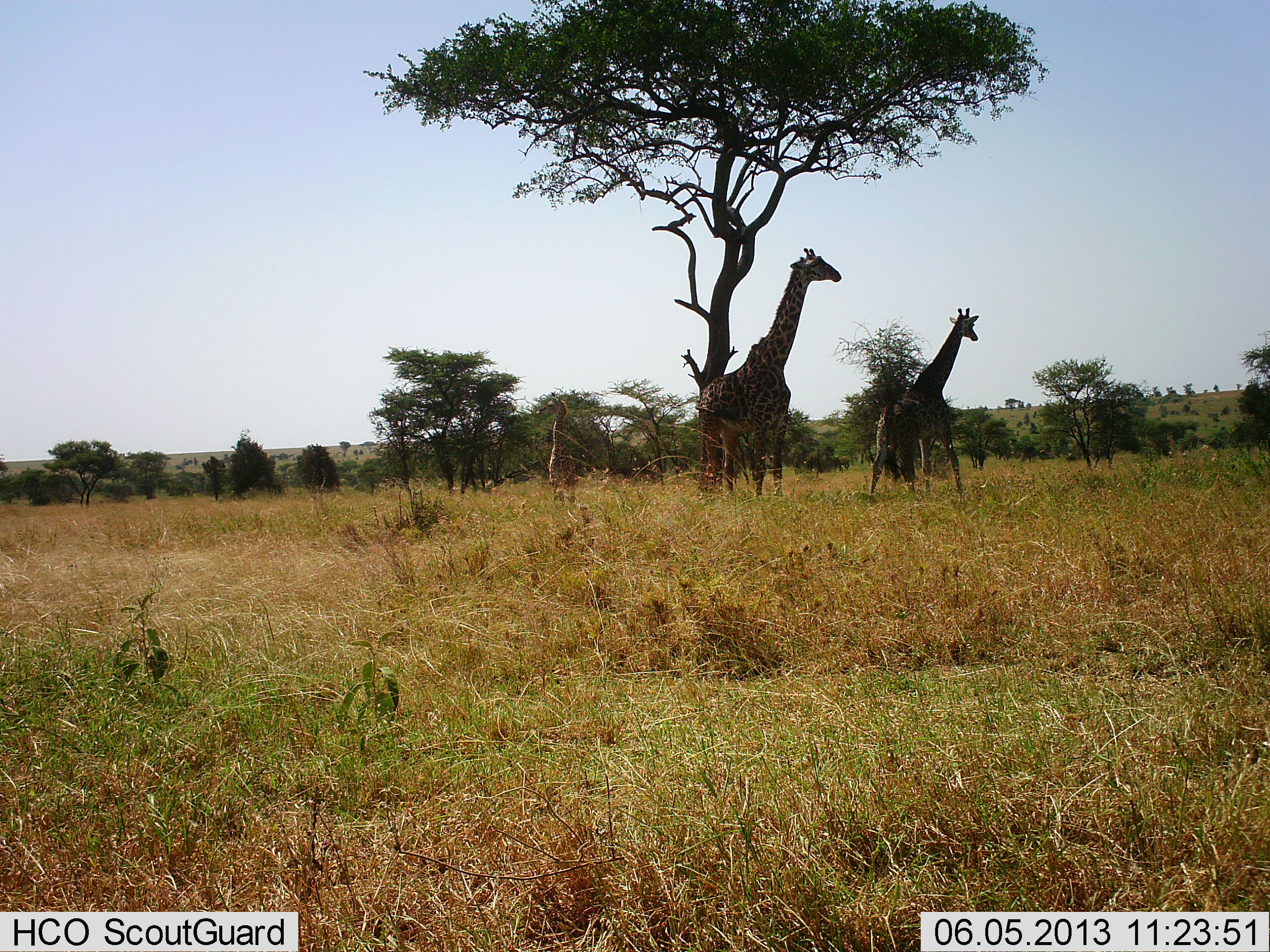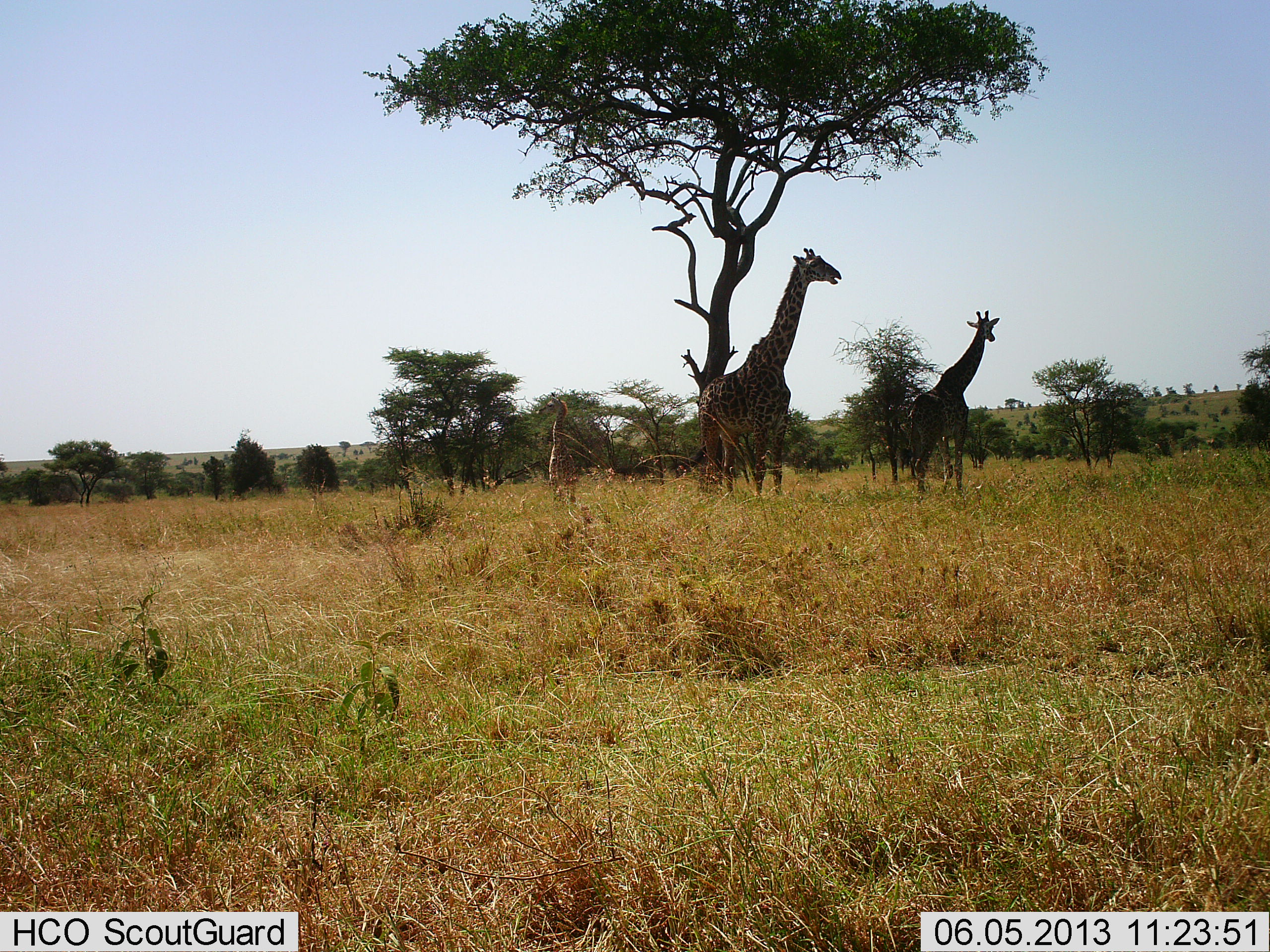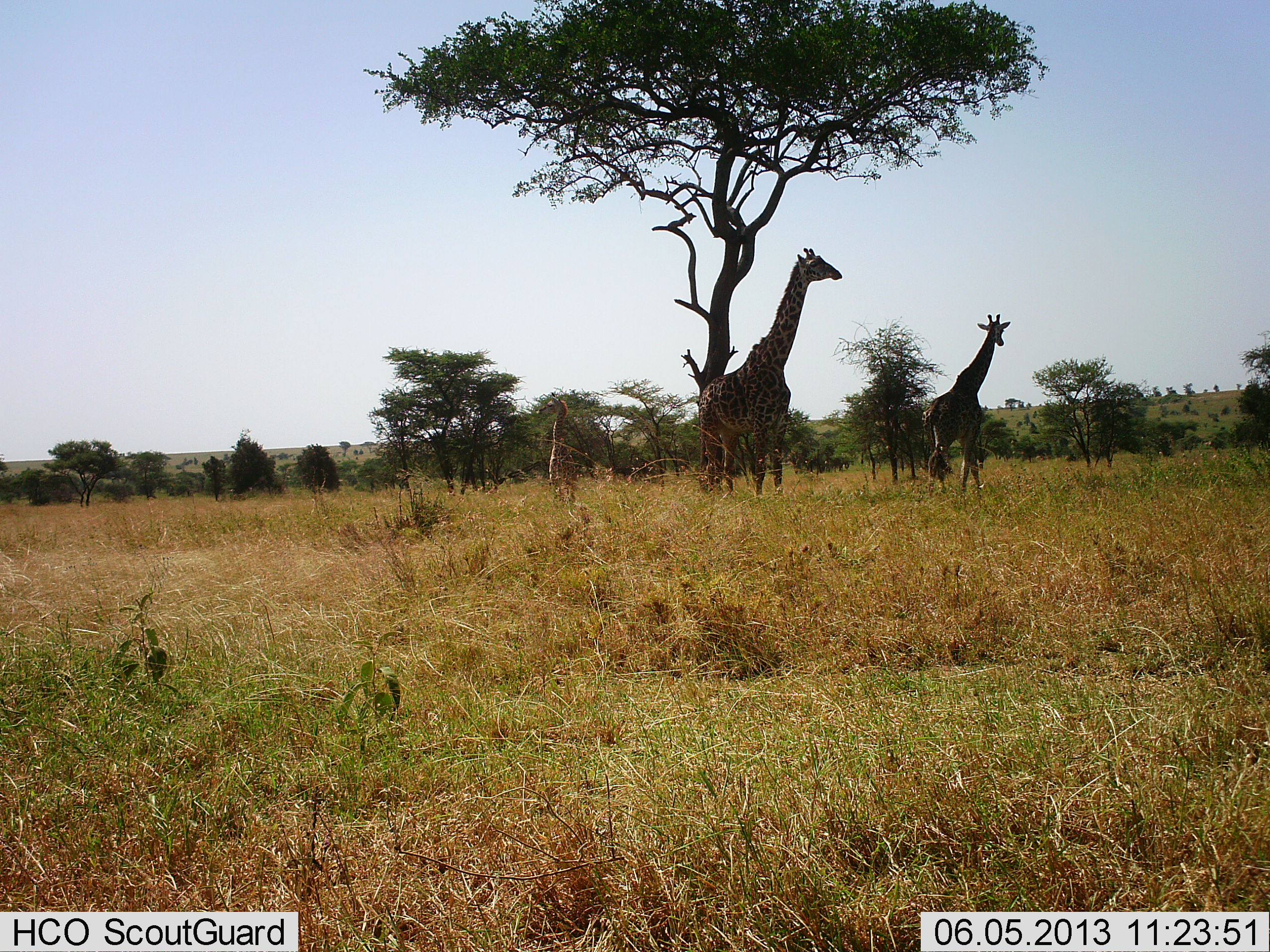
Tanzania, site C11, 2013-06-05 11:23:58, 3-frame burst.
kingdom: Animalia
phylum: Chordata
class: Mammalia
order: Artiodactyla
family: Giraffidae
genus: Giraffa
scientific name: Giraffa camelopardalis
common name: giraffe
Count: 3.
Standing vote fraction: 100%.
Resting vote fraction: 0%.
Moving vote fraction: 47%.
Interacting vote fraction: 6%.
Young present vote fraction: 6%.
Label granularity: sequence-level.